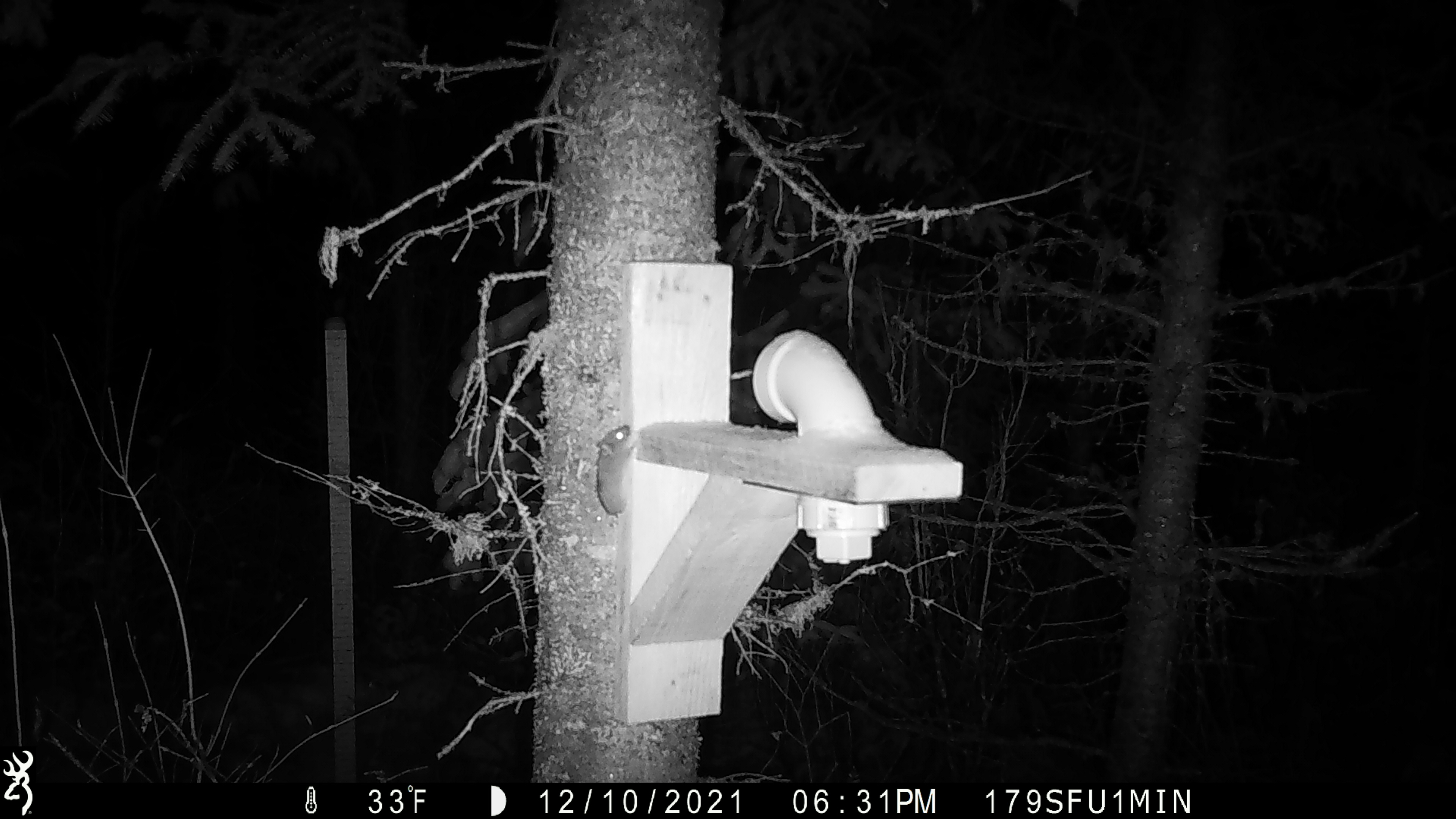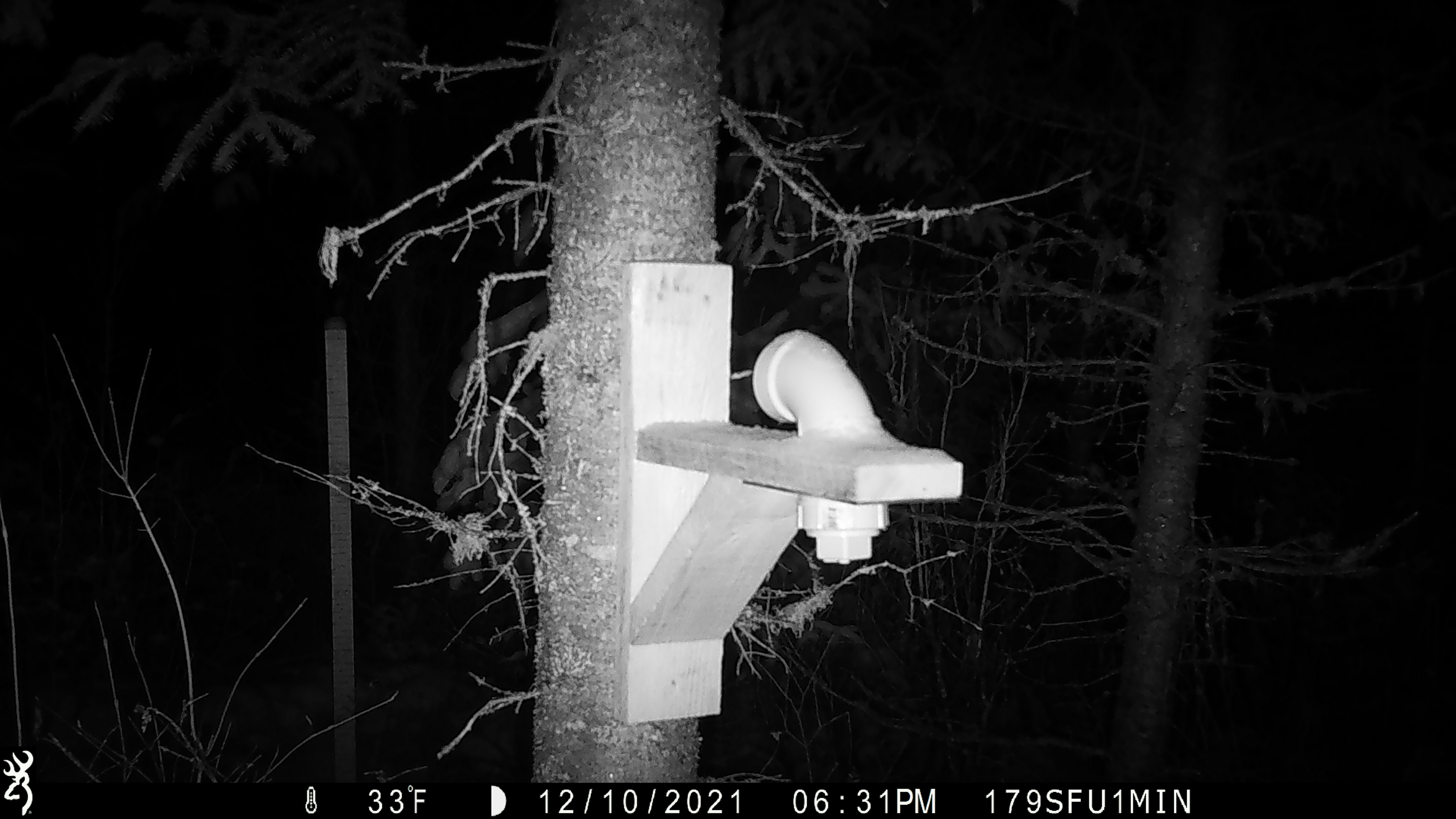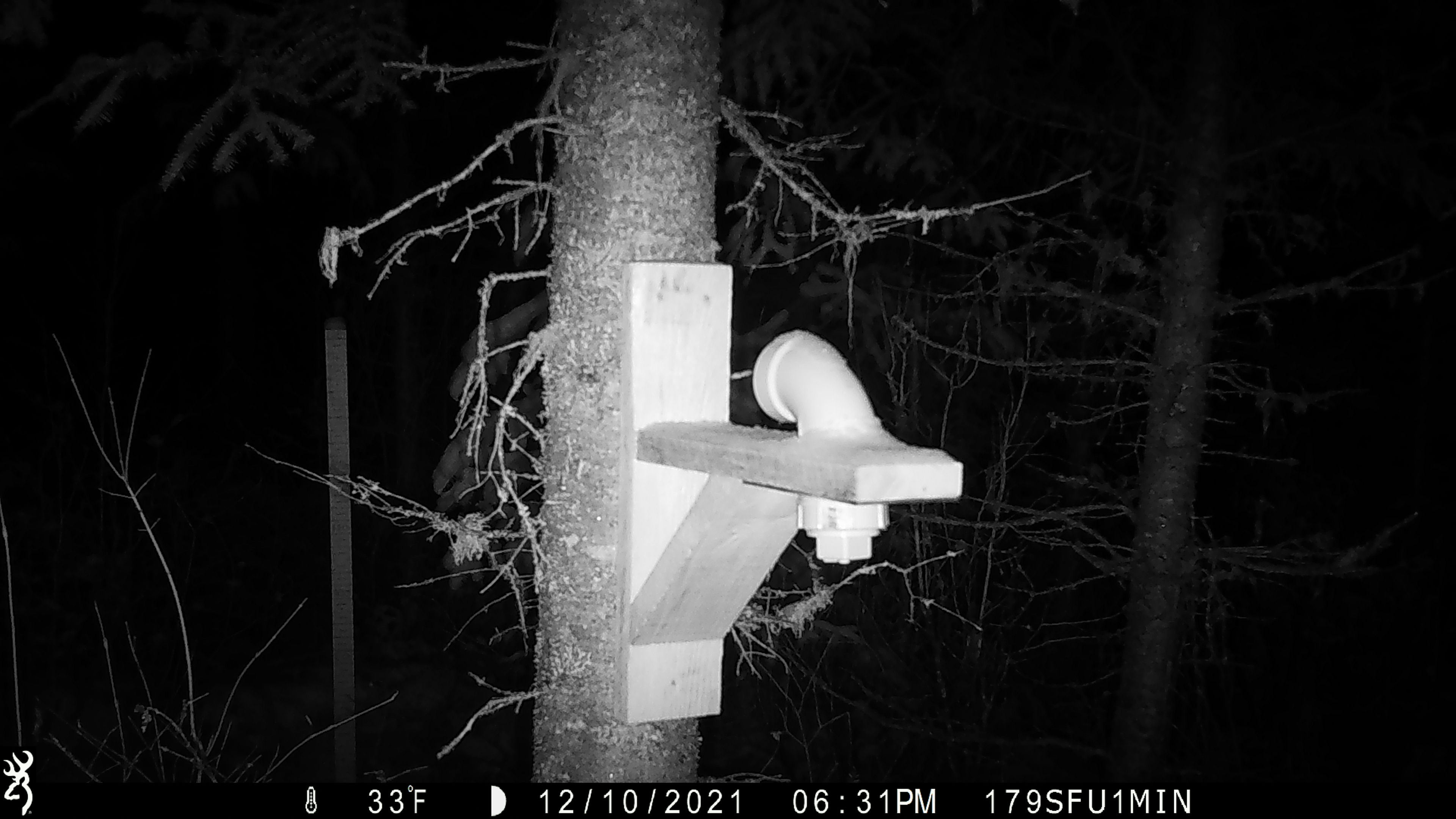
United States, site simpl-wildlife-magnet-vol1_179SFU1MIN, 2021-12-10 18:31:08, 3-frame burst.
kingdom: Animalia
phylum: Chordata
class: Mammalia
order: Rodentia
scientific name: Rodentia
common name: mouse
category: mouse sp.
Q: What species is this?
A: Mouse sp. (mouse) (Rodentia).